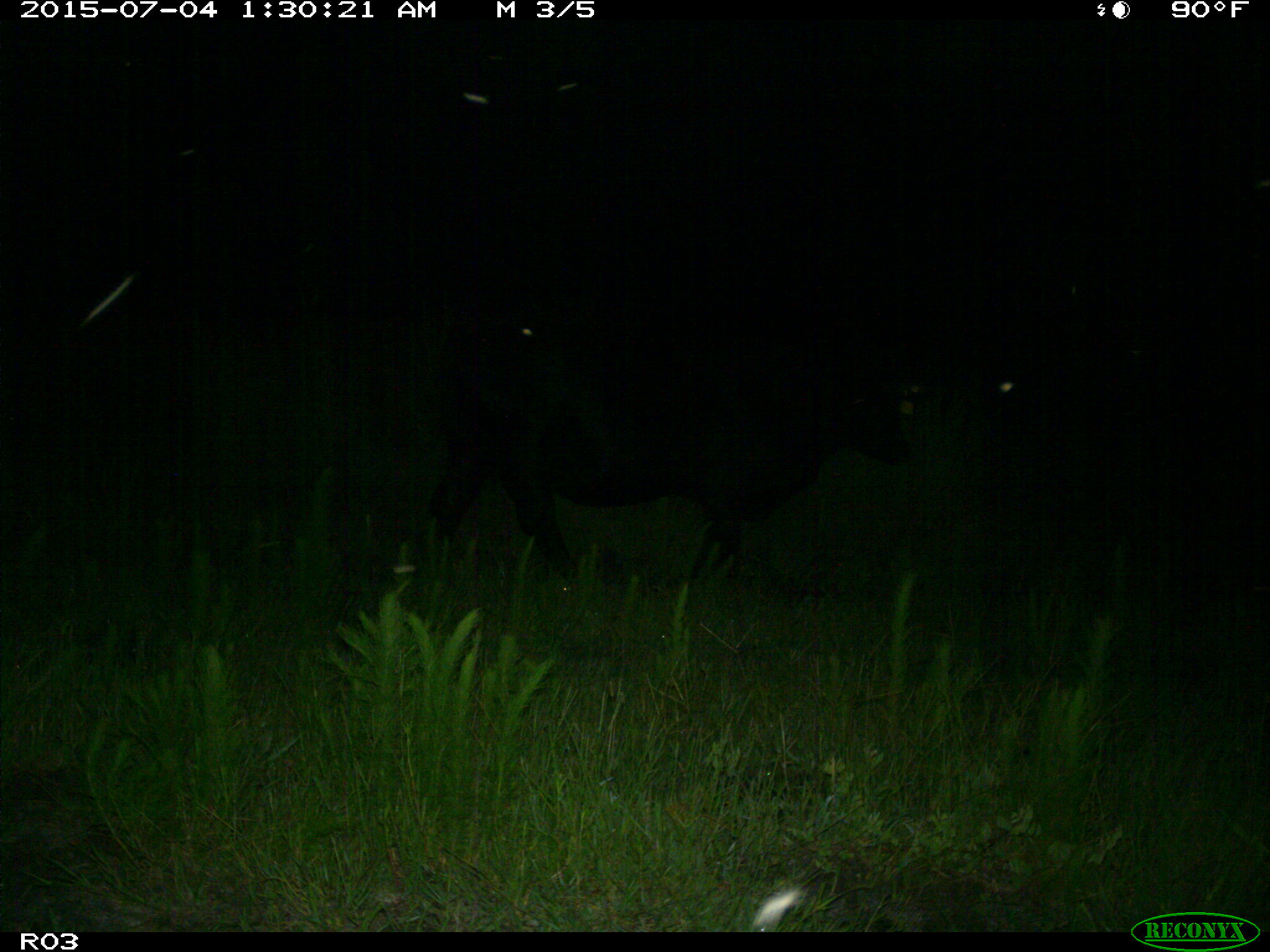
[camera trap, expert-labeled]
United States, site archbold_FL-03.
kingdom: Animalia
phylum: Chordata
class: Mammalia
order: Artiodactyla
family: Bovidae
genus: Bos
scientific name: Bos taurus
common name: domestic cow